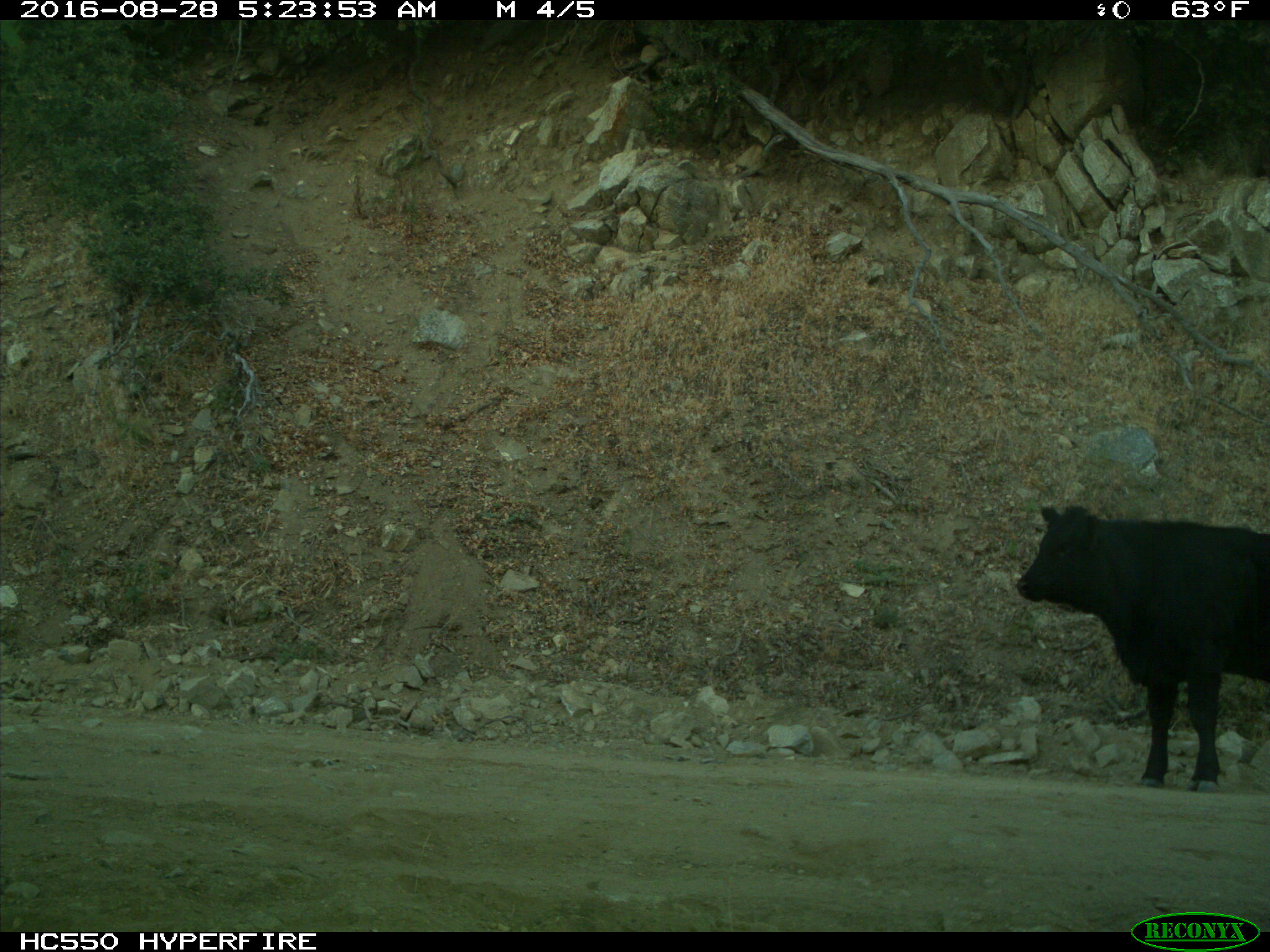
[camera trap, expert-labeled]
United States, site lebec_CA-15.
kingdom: Animalia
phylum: Chordata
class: Mammalia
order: Artiodactyla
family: Bovidae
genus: Bos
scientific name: Bos taurus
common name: domestic cow